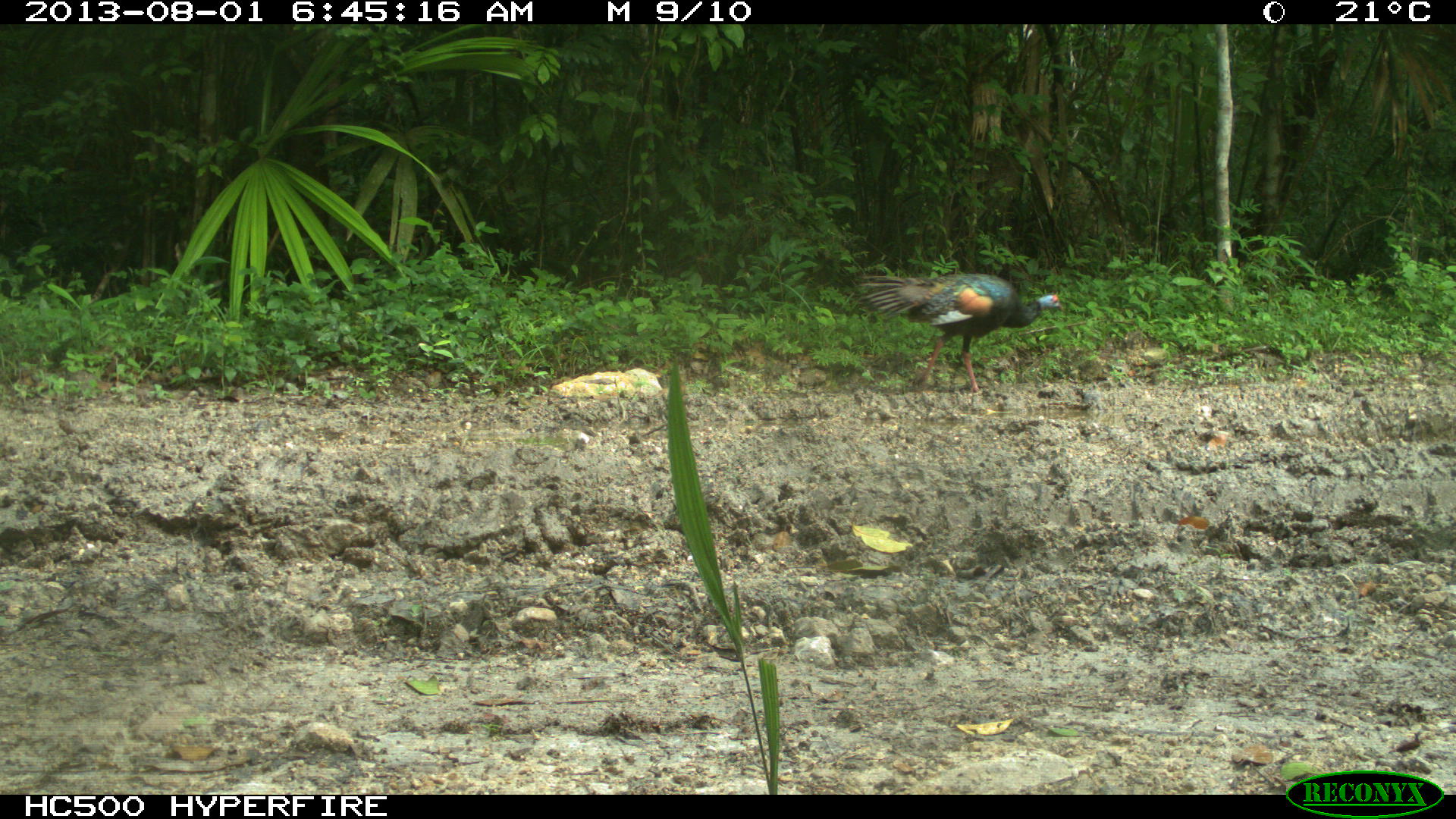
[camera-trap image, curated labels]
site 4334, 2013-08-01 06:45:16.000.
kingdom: Animalia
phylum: Chordata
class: Aves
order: Galliformes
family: Phasianidae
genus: Meleagris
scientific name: Meleagris ocellata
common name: ocellated turkey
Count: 2.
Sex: female.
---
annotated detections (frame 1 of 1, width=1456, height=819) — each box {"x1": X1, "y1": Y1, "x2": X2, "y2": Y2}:
meleagris ocellata: {"x1": 860, "y1": 272, "x2": 1064, "y2": 395}